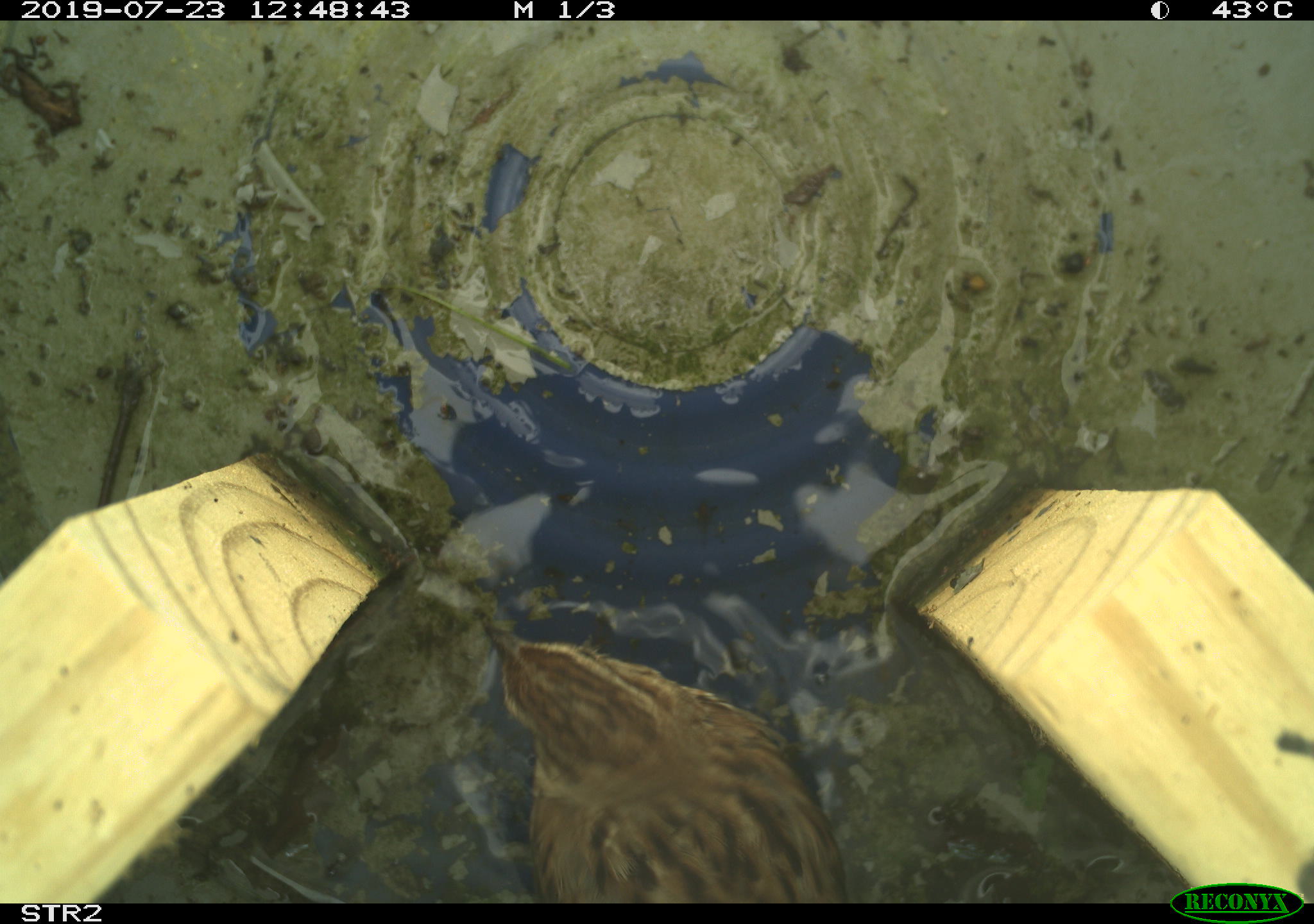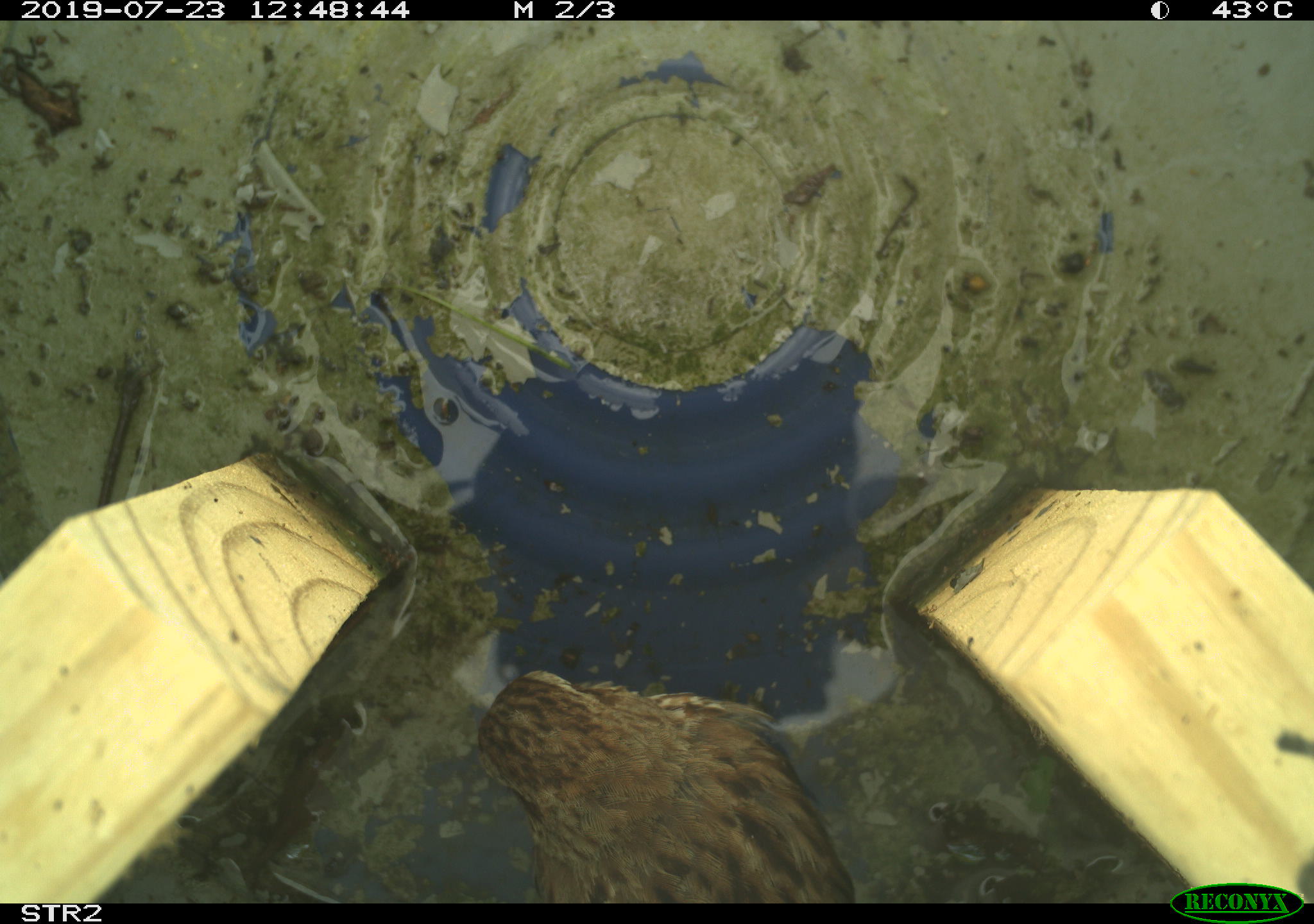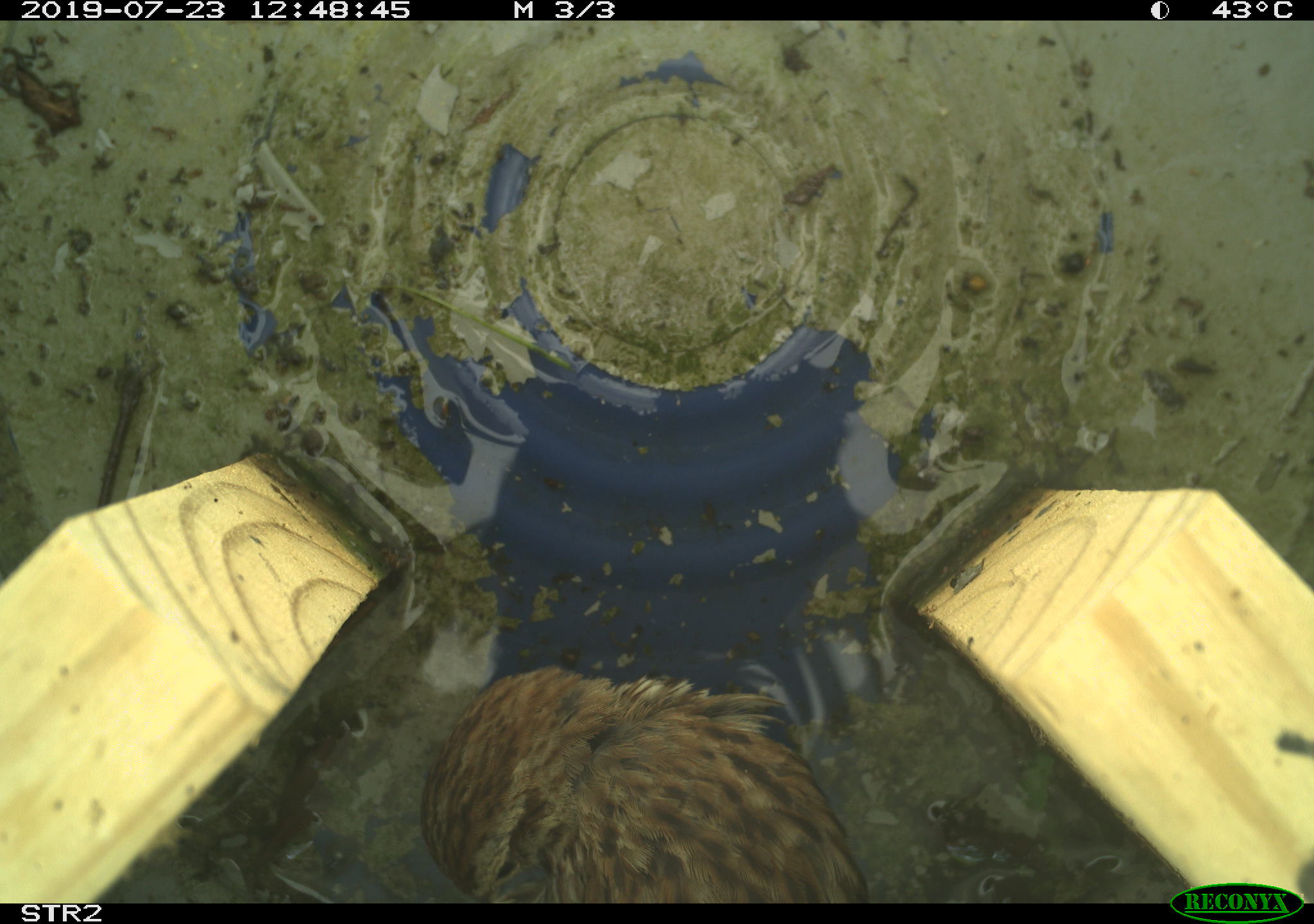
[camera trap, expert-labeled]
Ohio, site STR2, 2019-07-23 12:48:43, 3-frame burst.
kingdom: Animalia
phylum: Chordata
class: Aves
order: Passeriformes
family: Passerellidae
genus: Melospiza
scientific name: Melospiza melodia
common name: song sparrow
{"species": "song sparrow (Melospiza melodia)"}